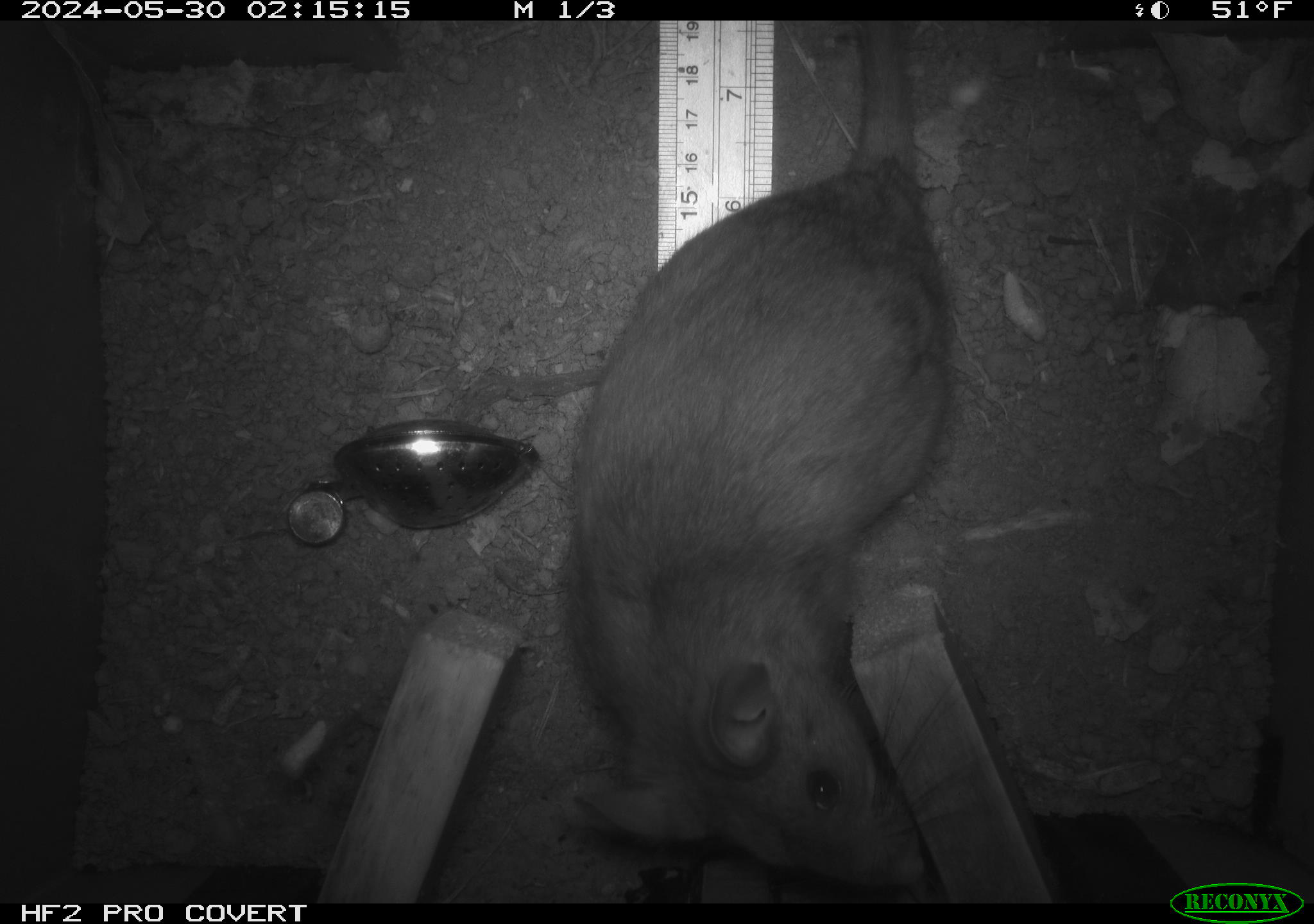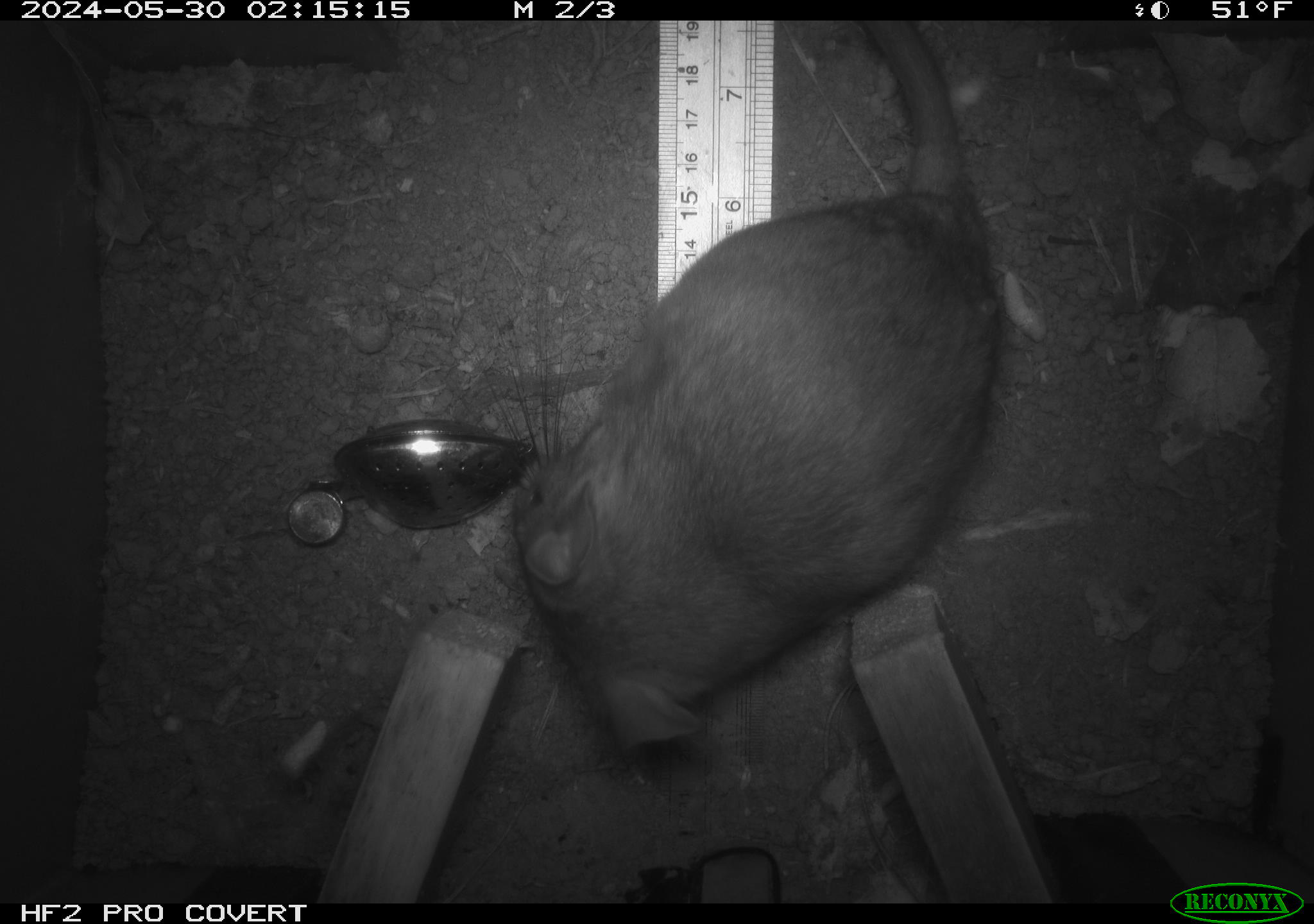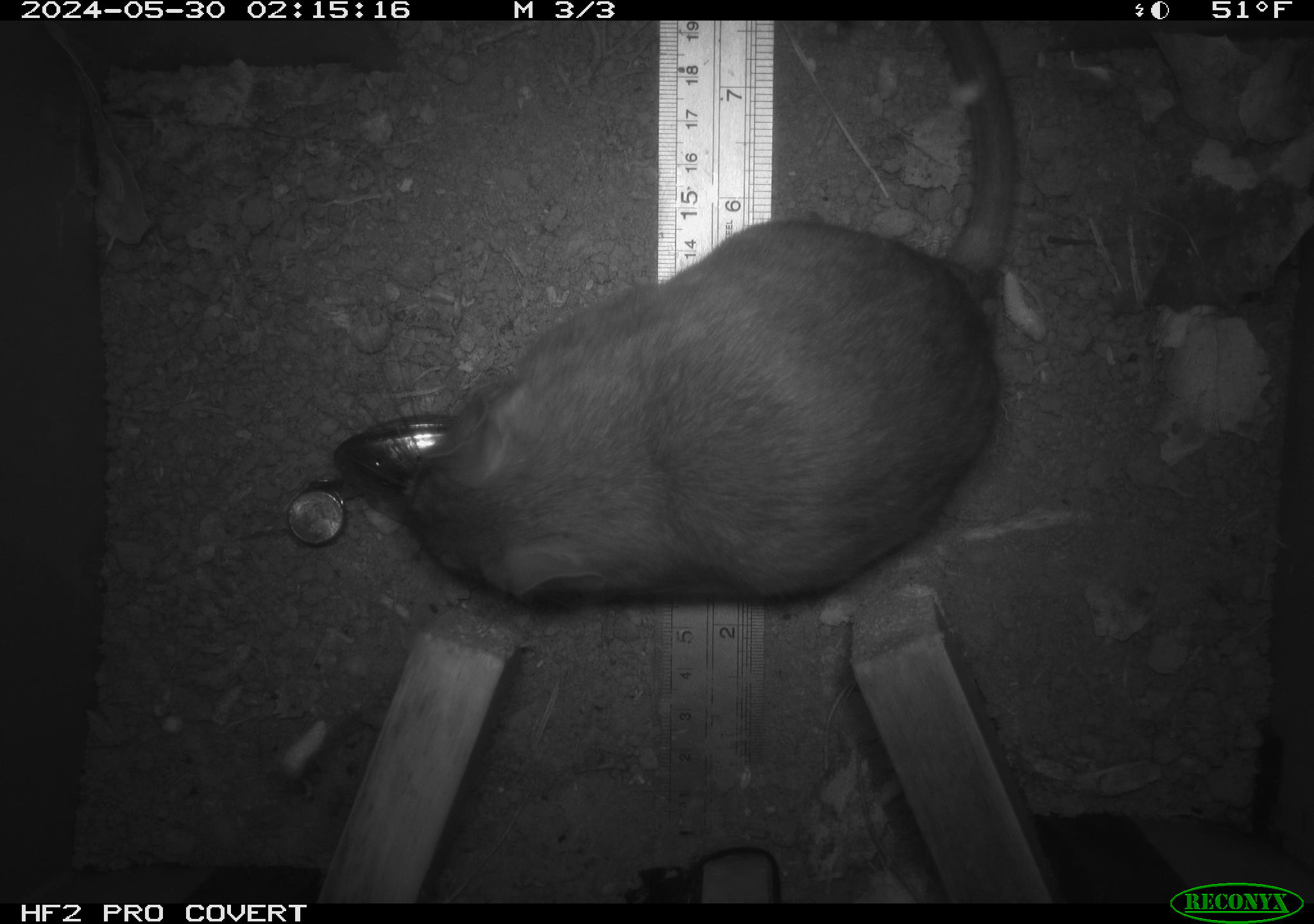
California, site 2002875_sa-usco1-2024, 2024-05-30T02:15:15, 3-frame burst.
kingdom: Animalia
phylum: Chordata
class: Mammalia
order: Rodentia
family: Cricetidae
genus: Neotoma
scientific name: Neotoma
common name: pack rat or woodrat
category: neotoma species